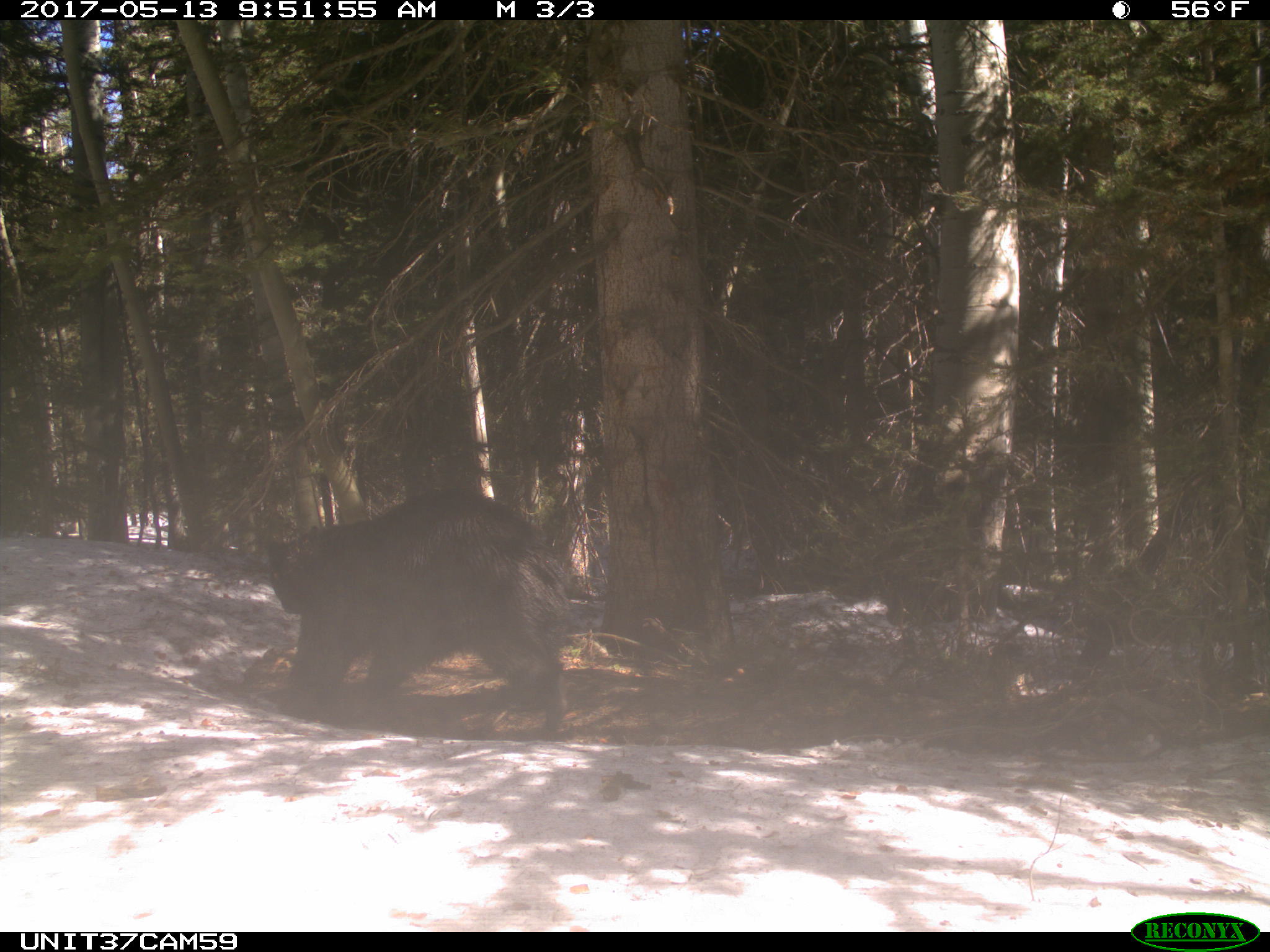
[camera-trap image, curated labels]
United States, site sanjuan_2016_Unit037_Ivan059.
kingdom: Animalia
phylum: Chordata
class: Mammalia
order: Carnivora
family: Ursidae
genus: Ursus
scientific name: Ursus americanus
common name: american black bear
Ursus americanus (american black bear).